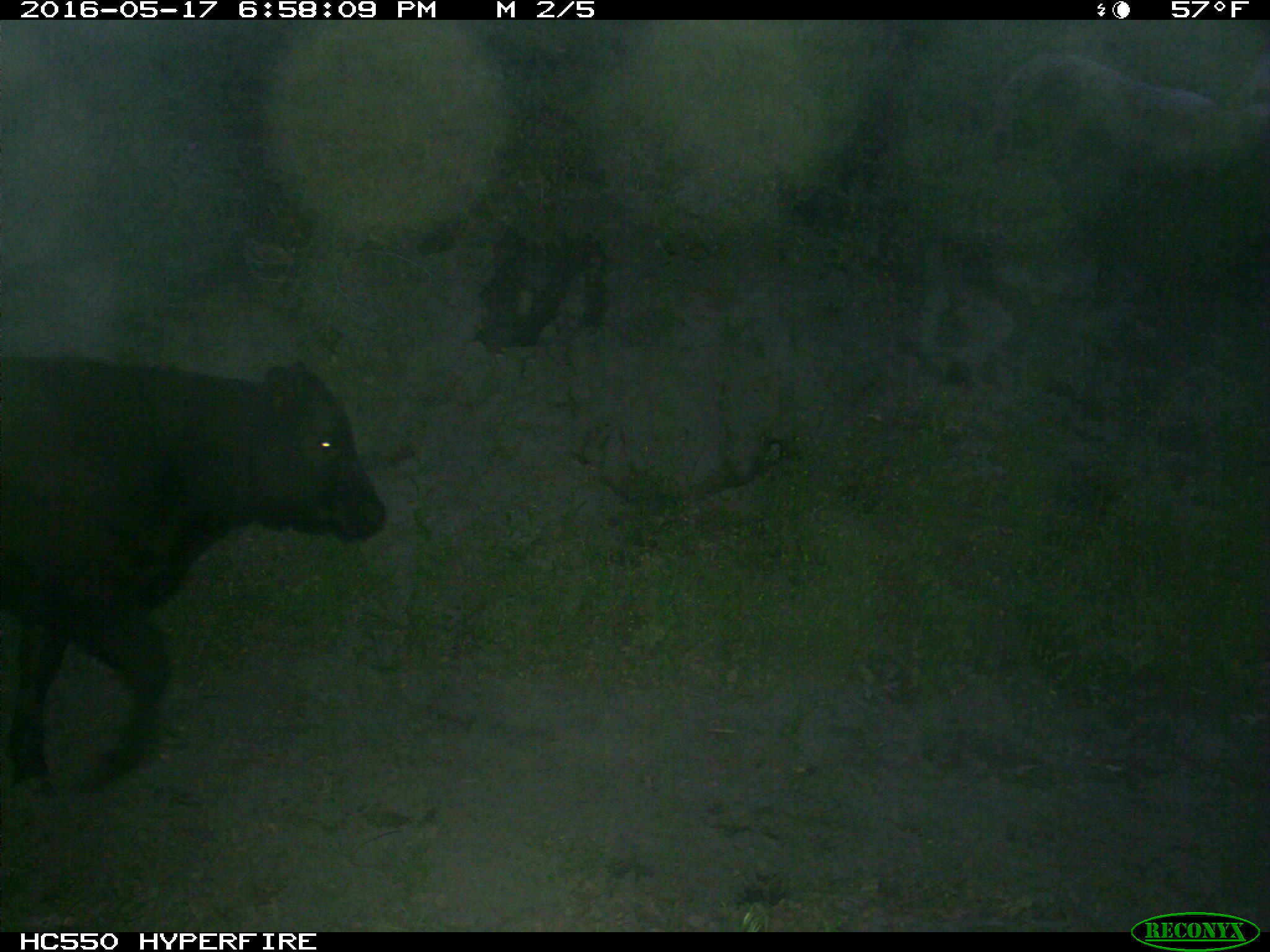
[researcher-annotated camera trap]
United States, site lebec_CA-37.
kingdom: Animalia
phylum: Chordata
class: Mammalia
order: Artiodactyla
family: Bovidae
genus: Bos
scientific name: Bos taurus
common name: domestic cow